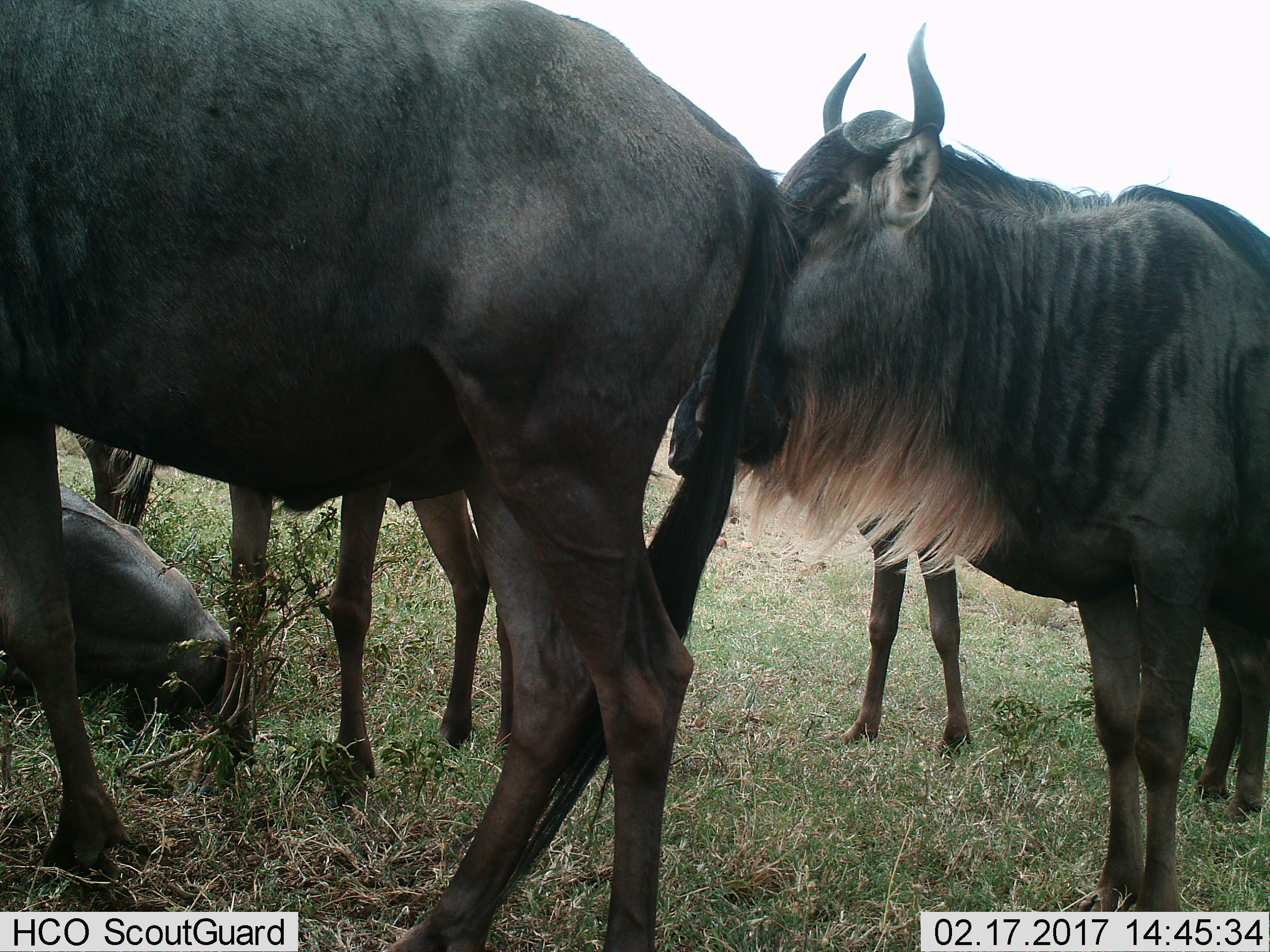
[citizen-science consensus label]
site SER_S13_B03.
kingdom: Animalia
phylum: Chordata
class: Mammalia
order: Artiodactyla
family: Bovidae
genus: Connochaetes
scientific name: Connochaetes taurinus taurinus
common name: blue wildebeest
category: wildebeestblue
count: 5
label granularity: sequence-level